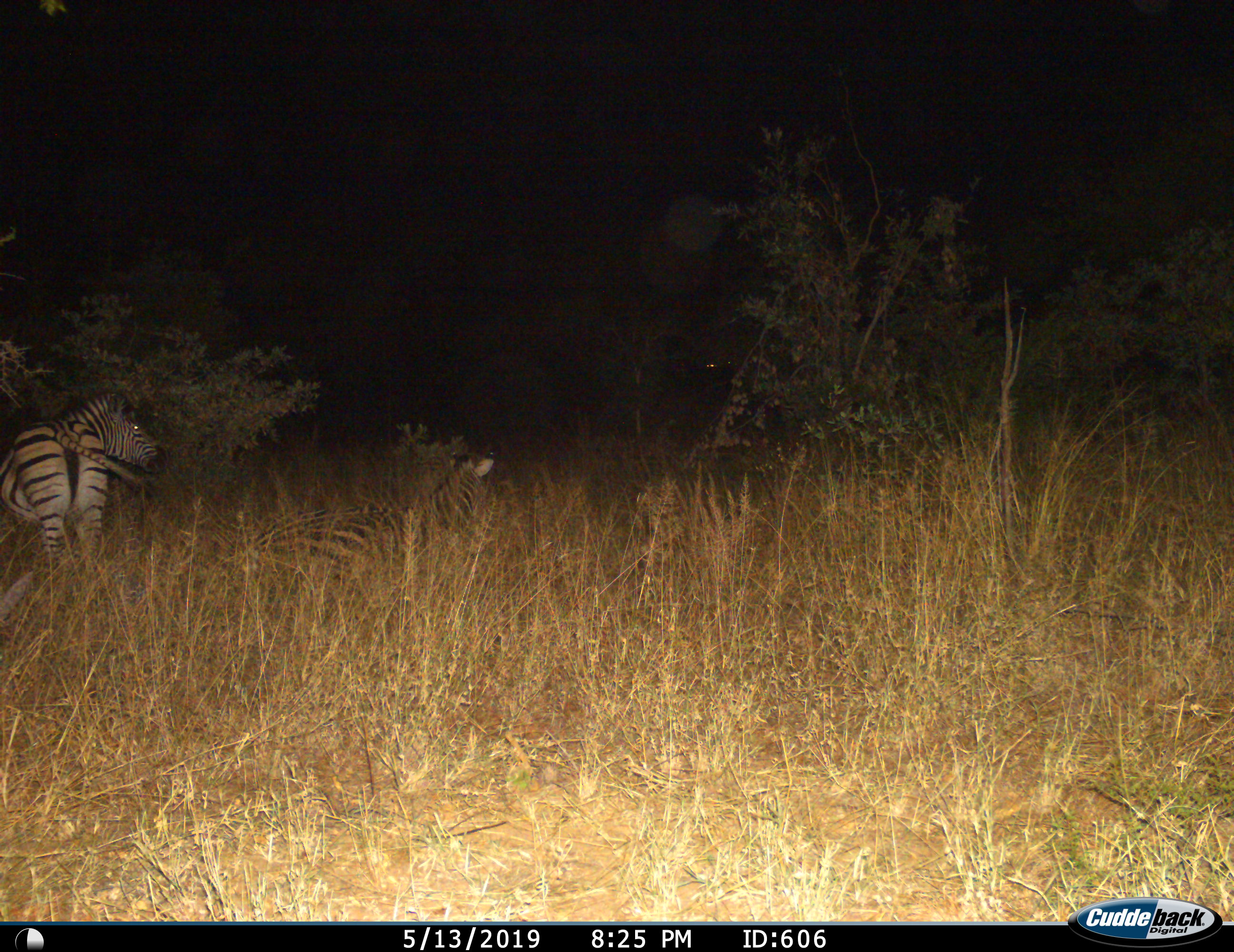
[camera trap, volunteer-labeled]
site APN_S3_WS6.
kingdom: Animalia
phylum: Chordata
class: Mammalia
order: Perissodactyla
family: Equidae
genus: Equus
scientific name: Equus quagga burchellii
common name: burchell's zebra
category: zebraburchells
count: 2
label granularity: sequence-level